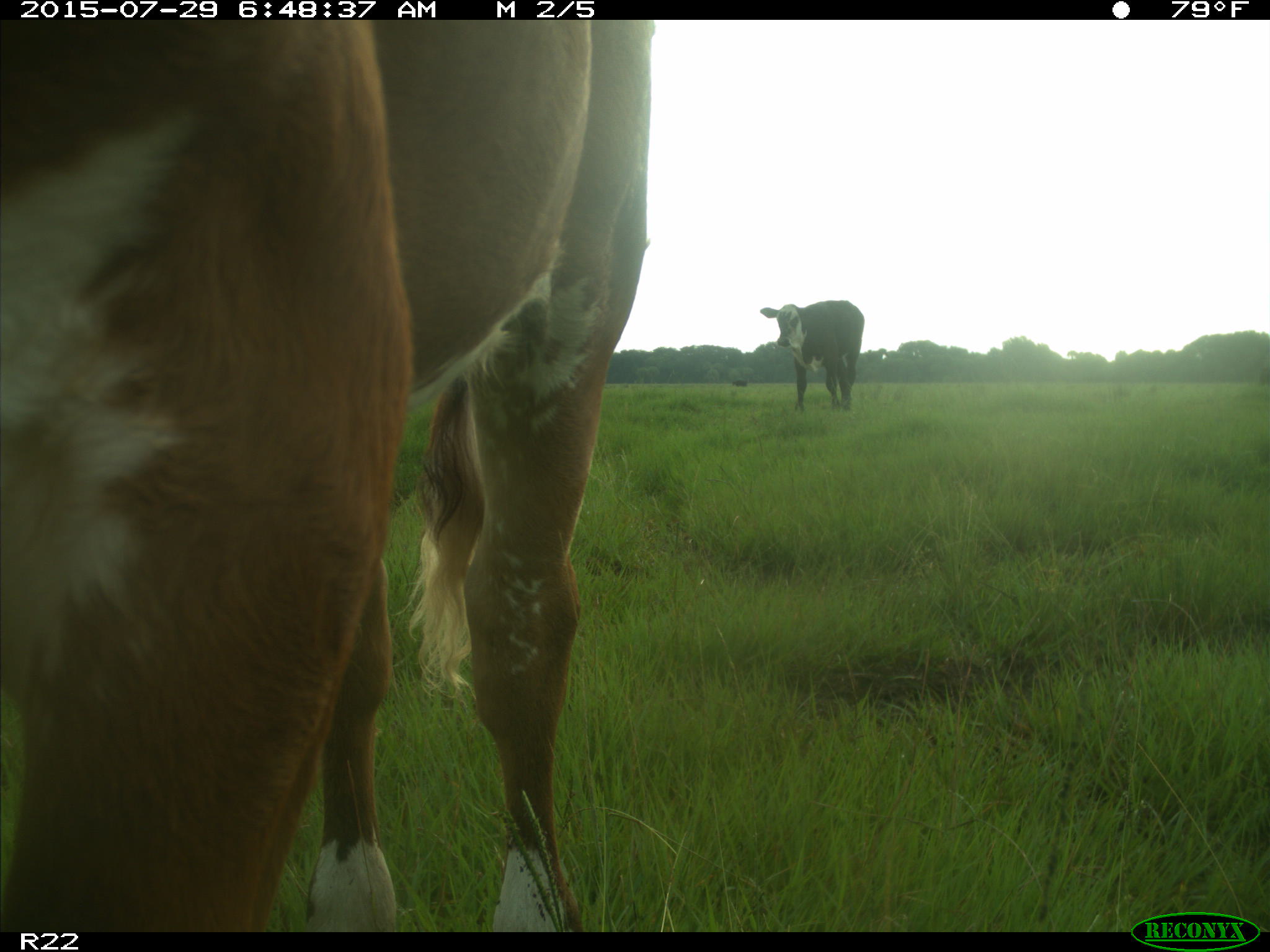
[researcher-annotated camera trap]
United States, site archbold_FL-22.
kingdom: Animalia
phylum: Chordata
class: Mammalia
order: Artiodactyla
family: Bovidae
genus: Bos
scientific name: Bos taurus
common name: domestic cow